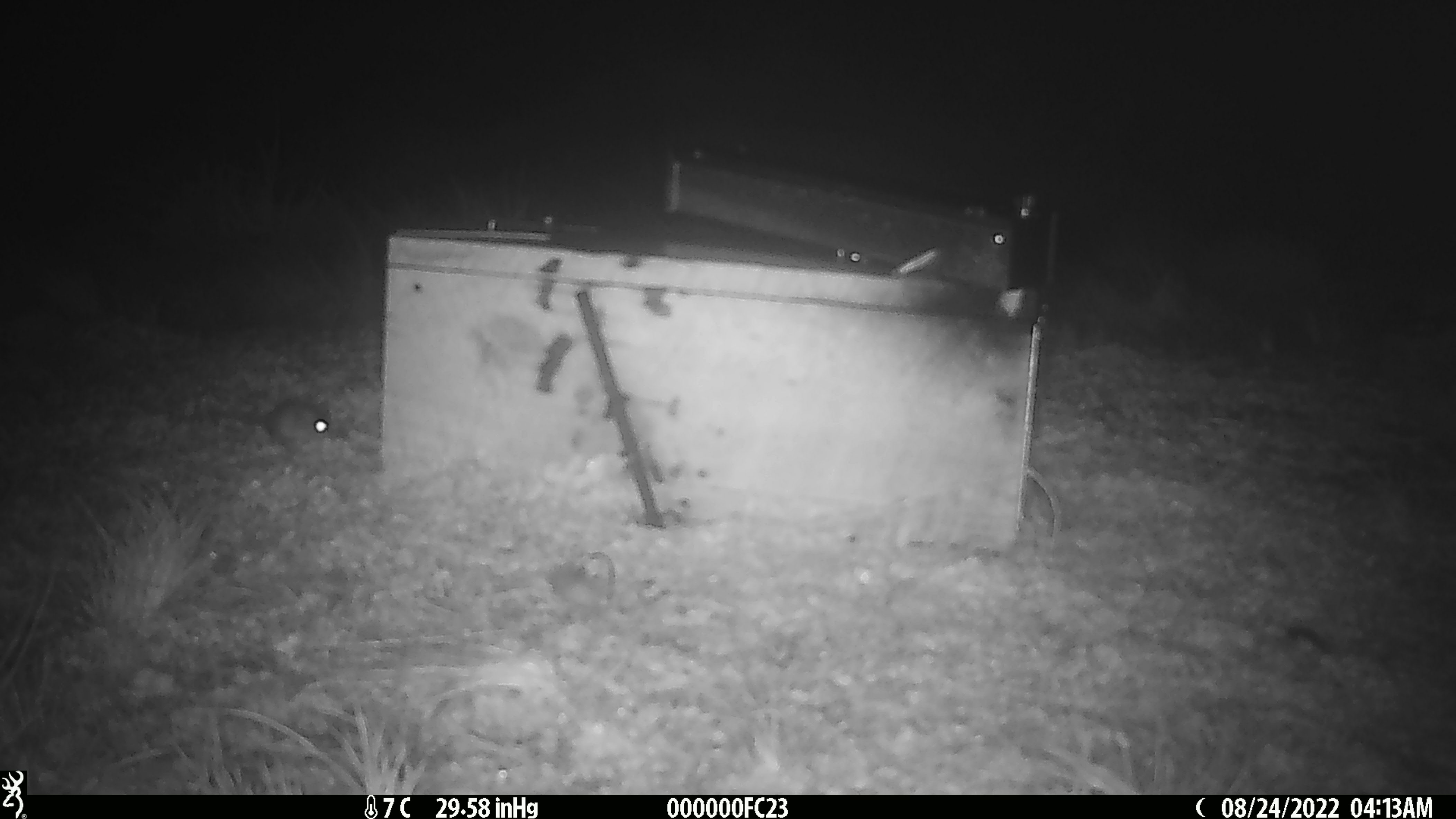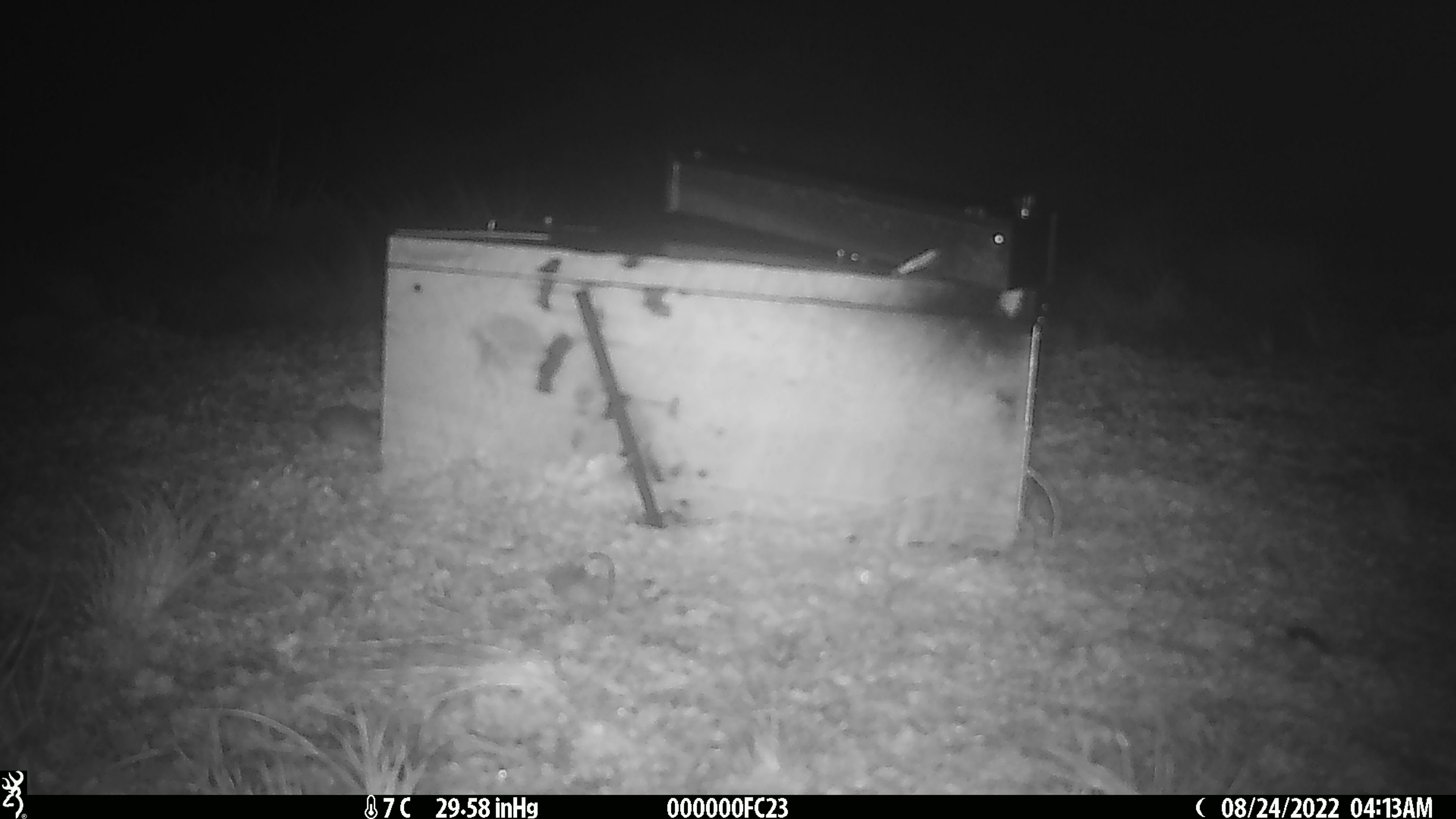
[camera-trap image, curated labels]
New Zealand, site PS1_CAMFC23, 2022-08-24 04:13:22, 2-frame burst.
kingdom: Animalia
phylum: Chordata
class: Mammalia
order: Rodentia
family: Muridae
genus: Mus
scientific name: Mus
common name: mouse